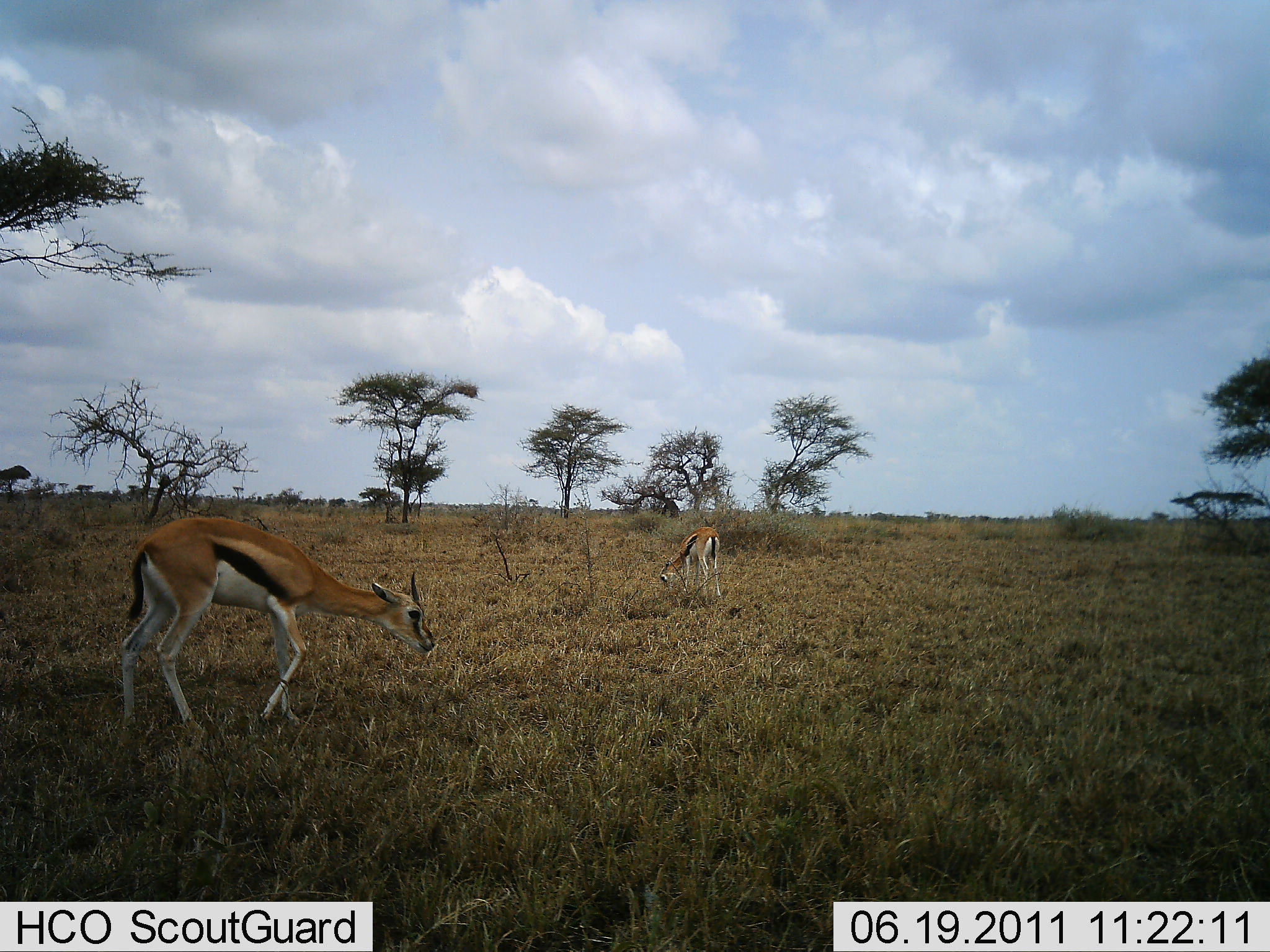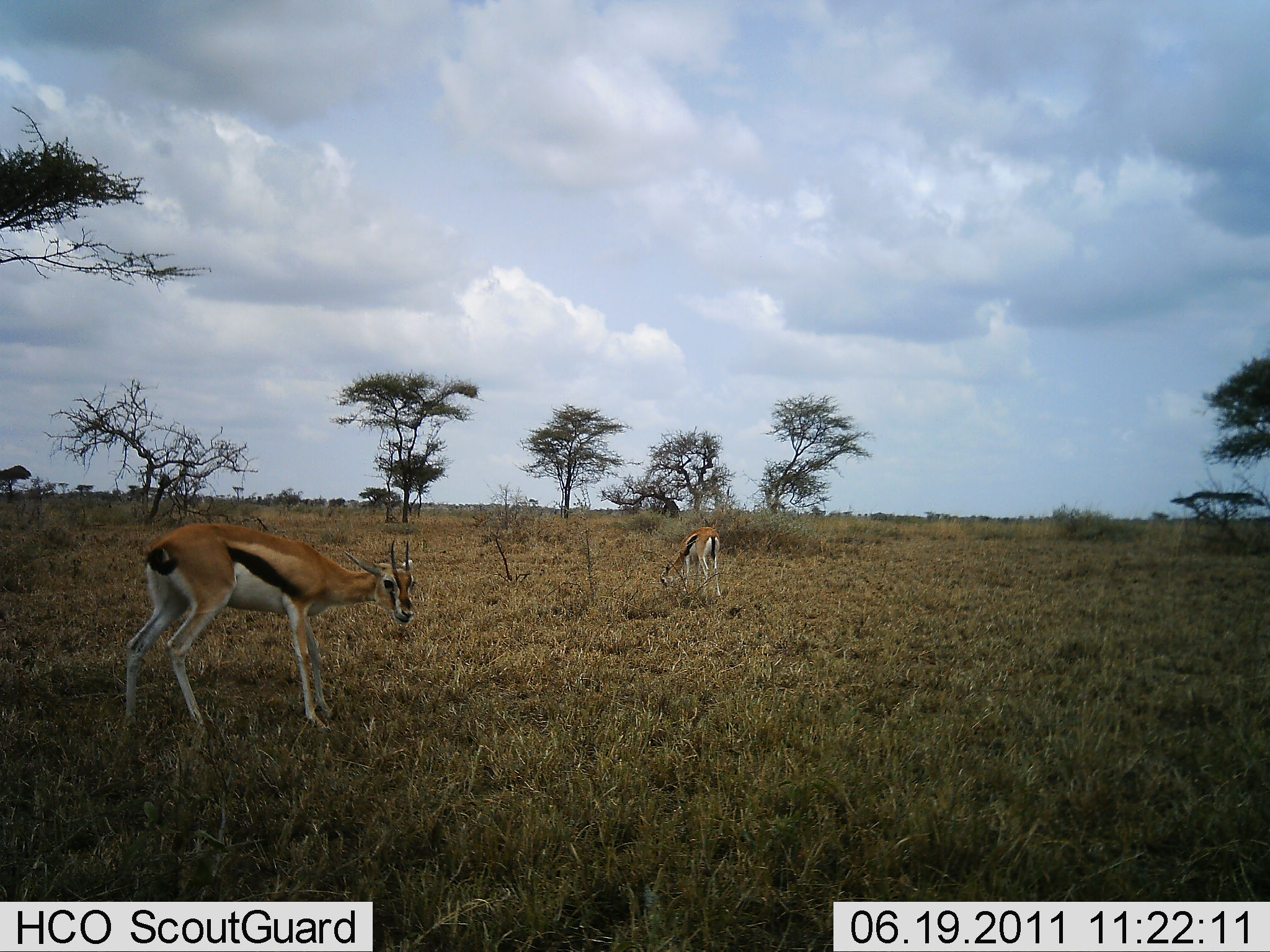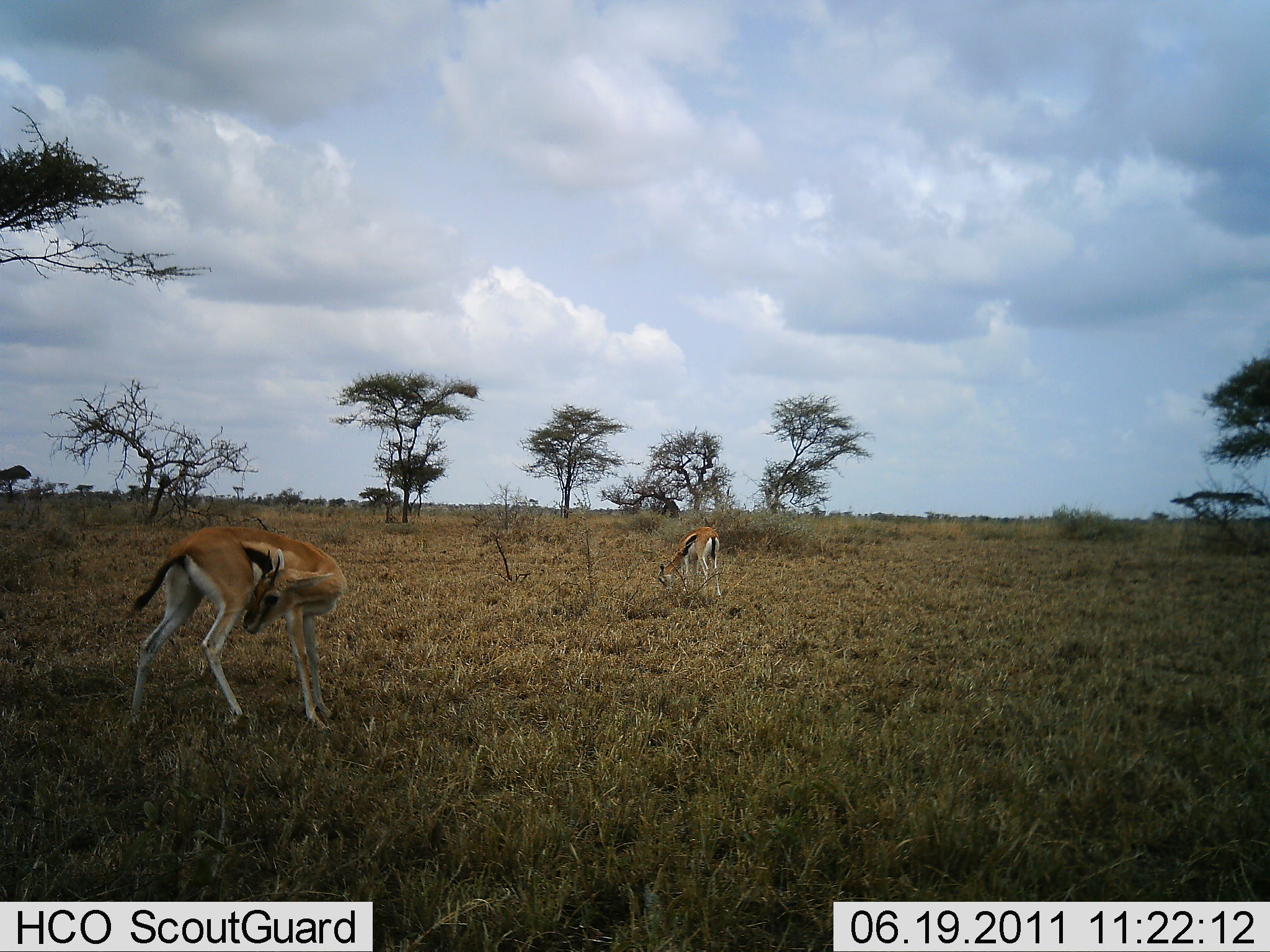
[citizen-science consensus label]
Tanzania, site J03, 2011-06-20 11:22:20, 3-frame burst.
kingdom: Animalia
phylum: Chordata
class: Mammalia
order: Artiodactyla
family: Bovidae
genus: Eudorcas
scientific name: Eudorcas thomsonii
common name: thomson's gazelle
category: gazellethomsons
Gazellethomsons (thomson's gazelle) (Eudorcas thomsonii), count 2. Behavior (volunteer vote fractions): standing 69%, resting 0%, moving 15%, interacting 8%. Young present (vote fraction): 0%. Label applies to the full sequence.